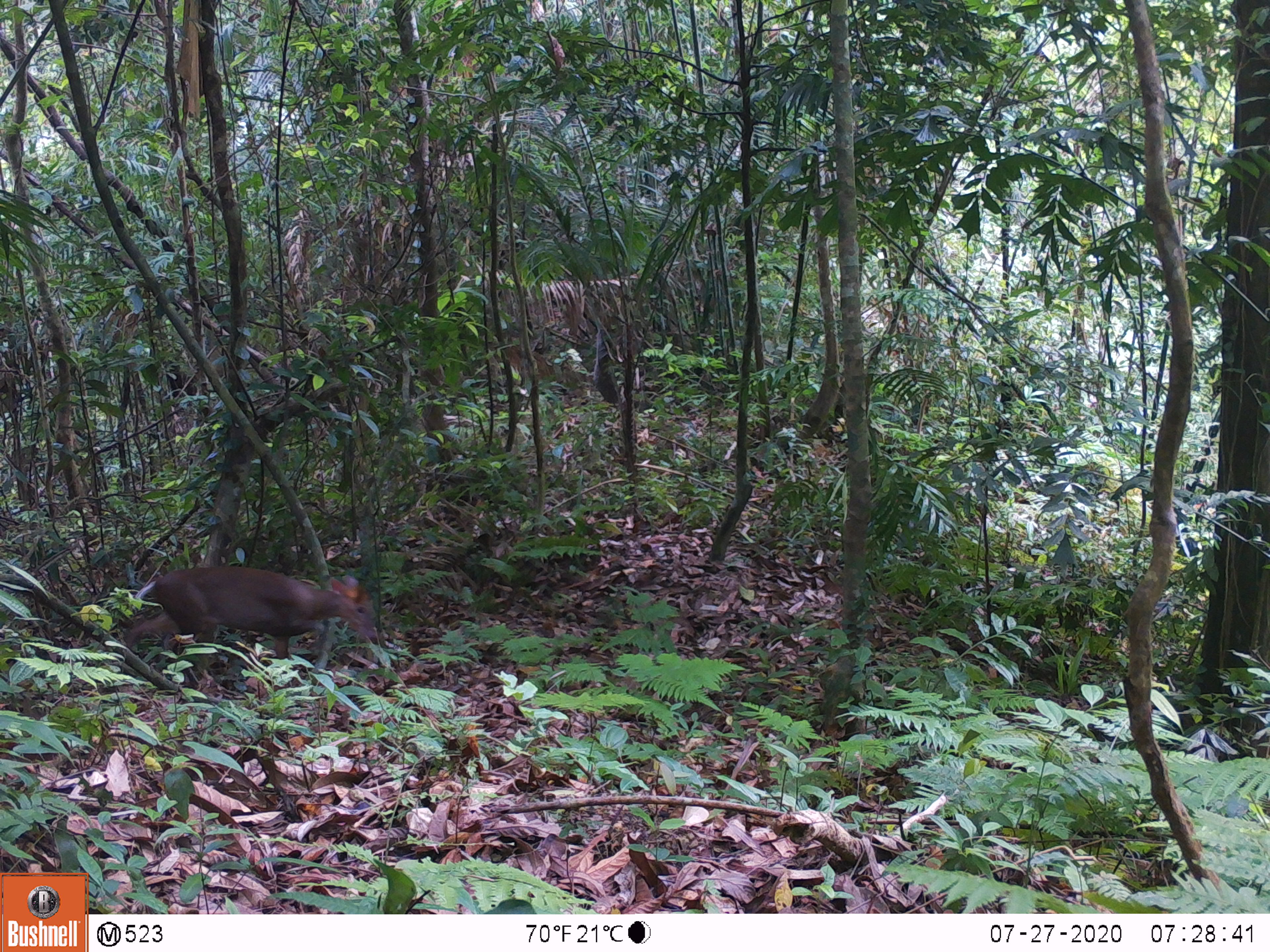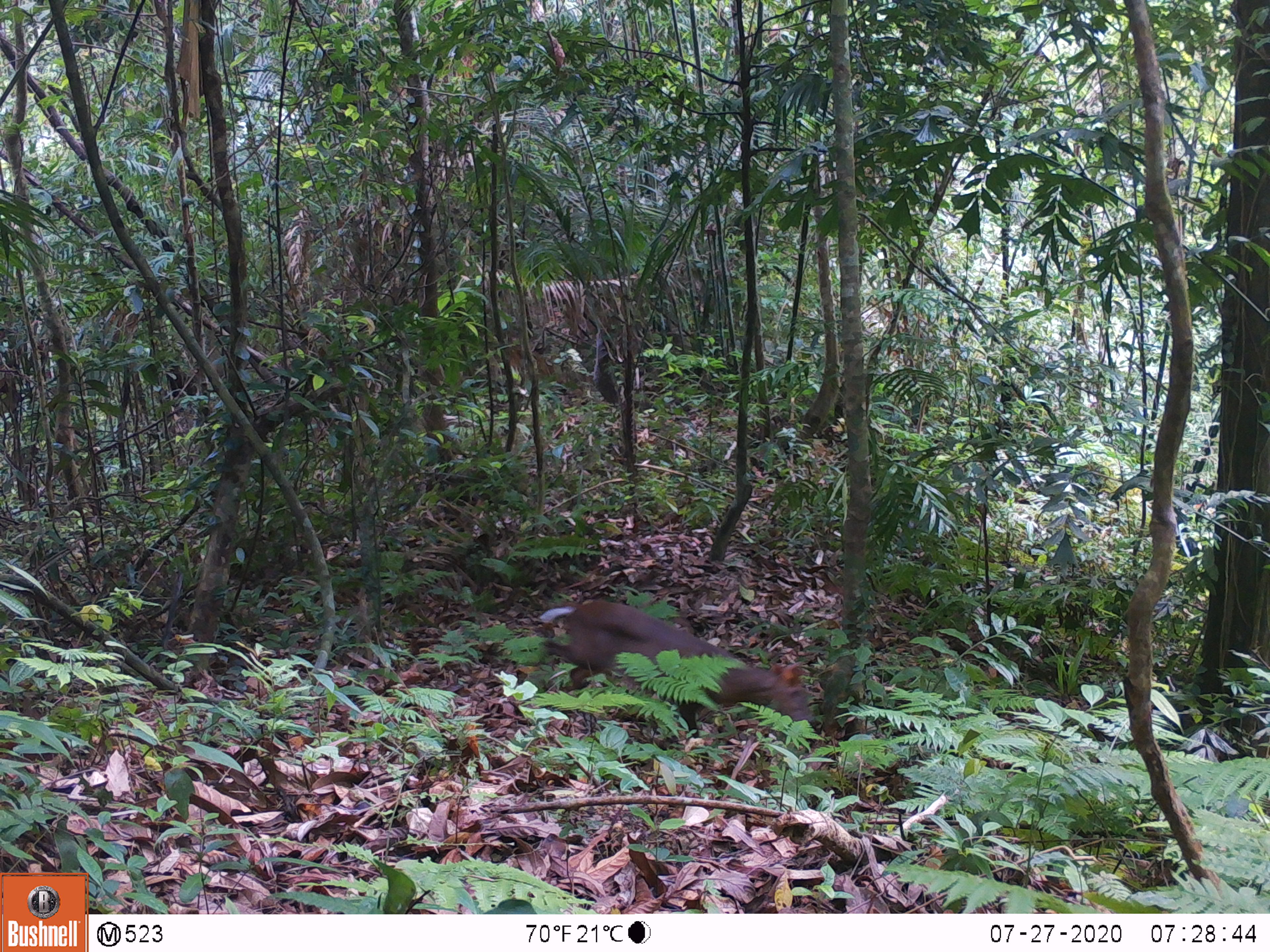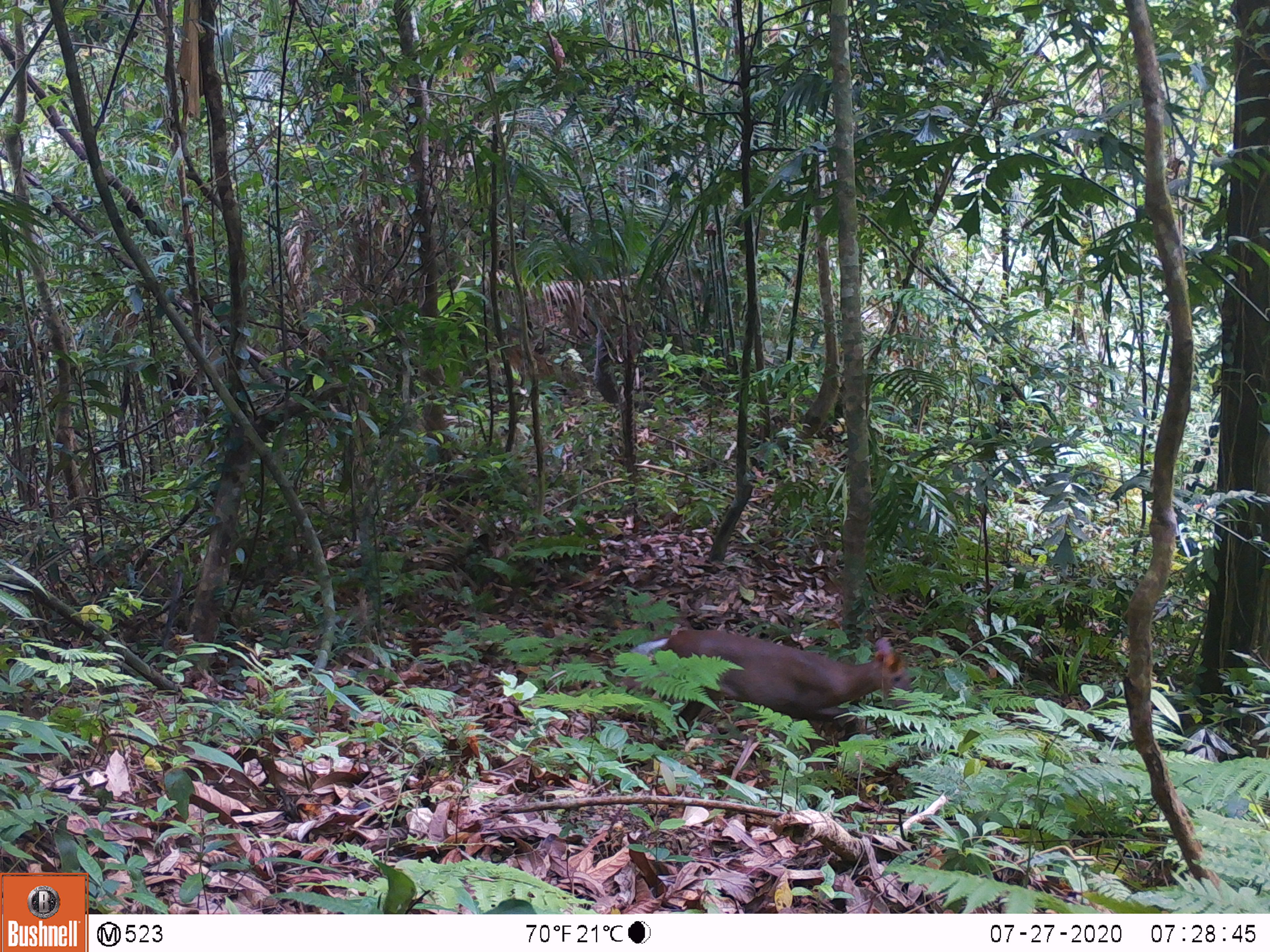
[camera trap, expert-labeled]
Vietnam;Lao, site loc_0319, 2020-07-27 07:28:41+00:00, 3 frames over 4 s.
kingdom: Animalia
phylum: Chordata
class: Mammalia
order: Artiodactyla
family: Cervidae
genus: Muntiacus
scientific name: Muntiacus rooseveltorum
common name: roosevelt's muntjac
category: roosevelts muntjac group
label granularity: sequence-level